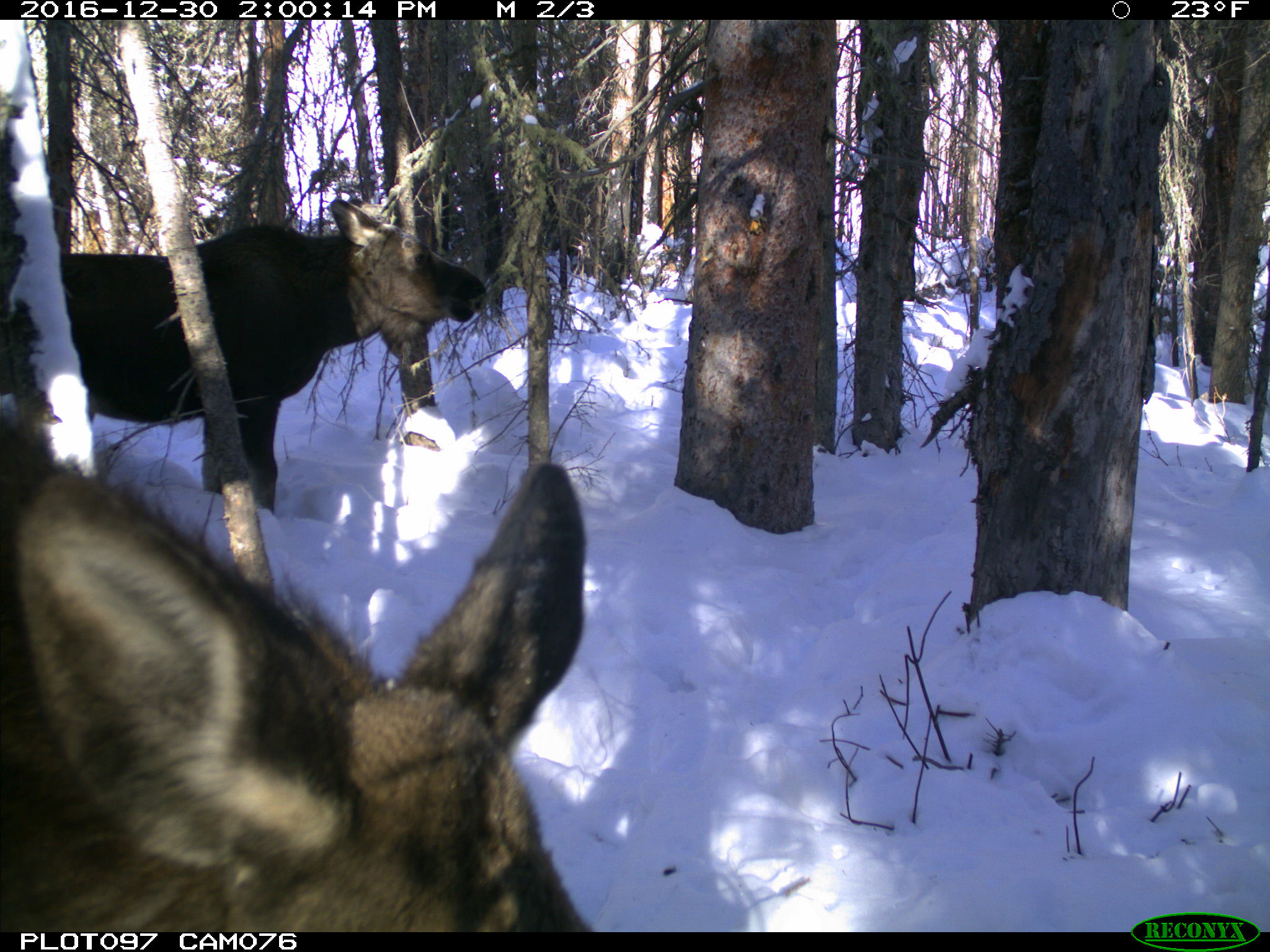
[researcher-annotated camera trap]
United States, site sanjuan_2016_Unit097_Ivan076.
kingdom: Animalia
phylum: Chordata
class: Mammalia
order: Artiodactyla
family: Cervidae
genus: Alces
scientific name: Alces alces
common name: moose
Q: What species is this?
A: Alces alces (moose).